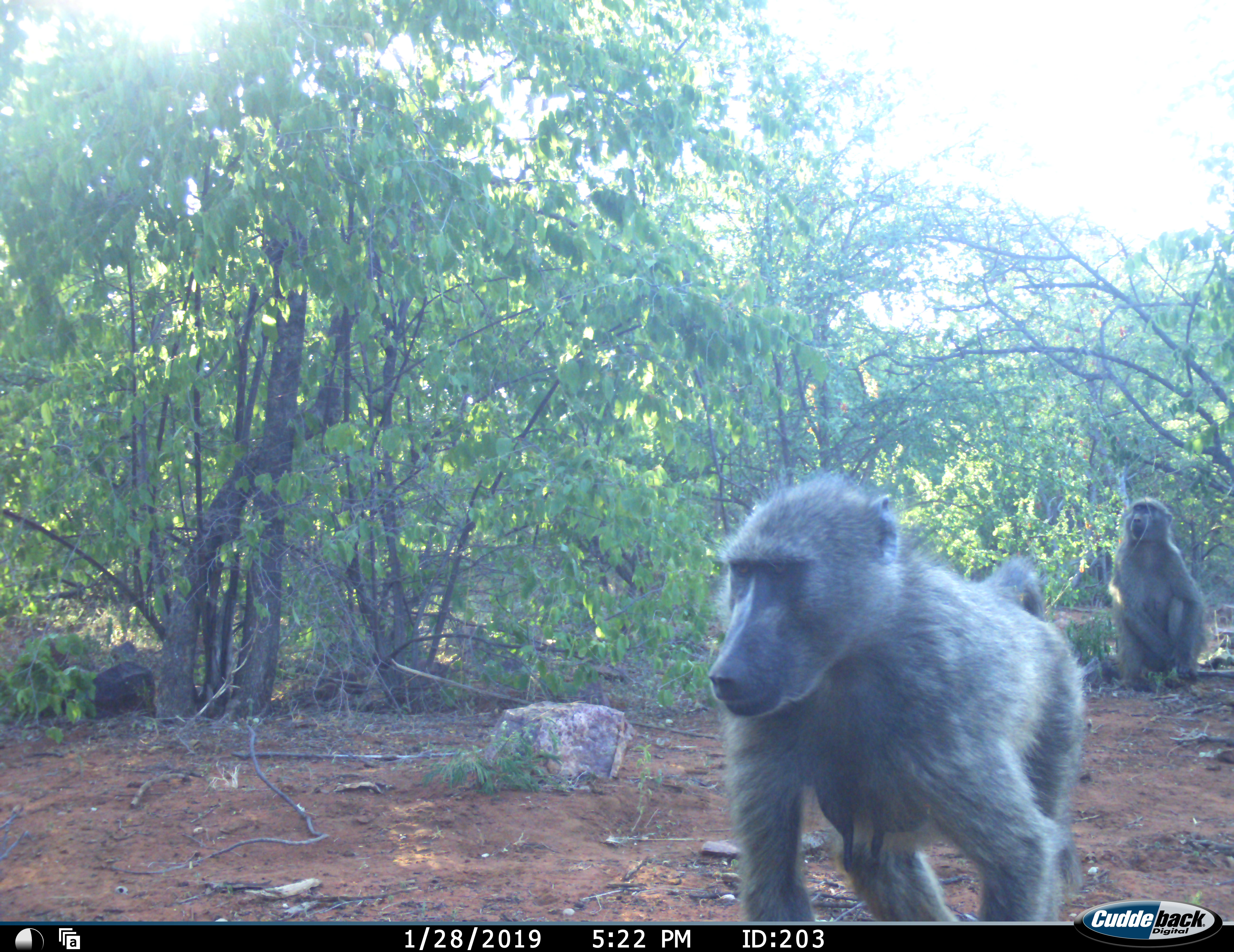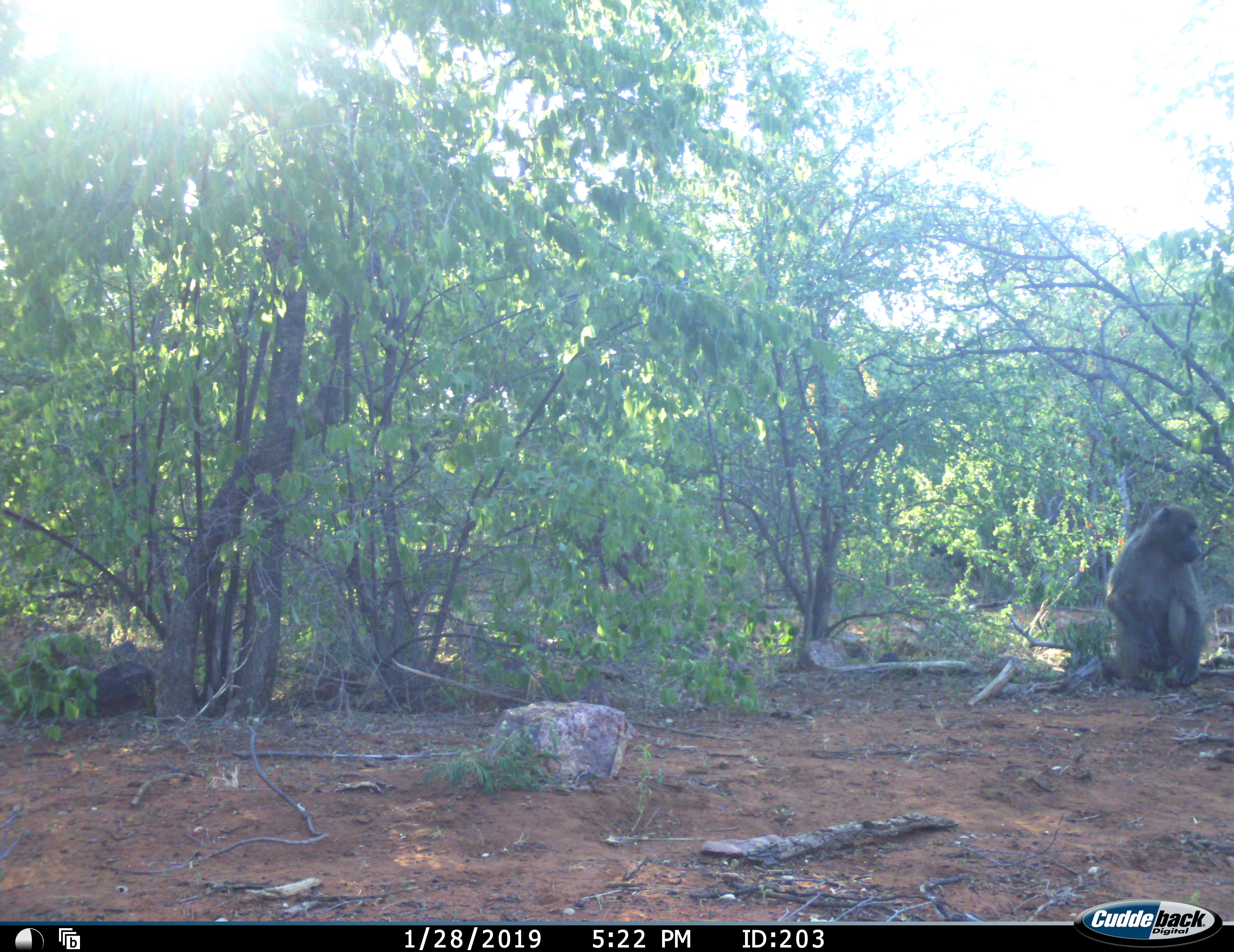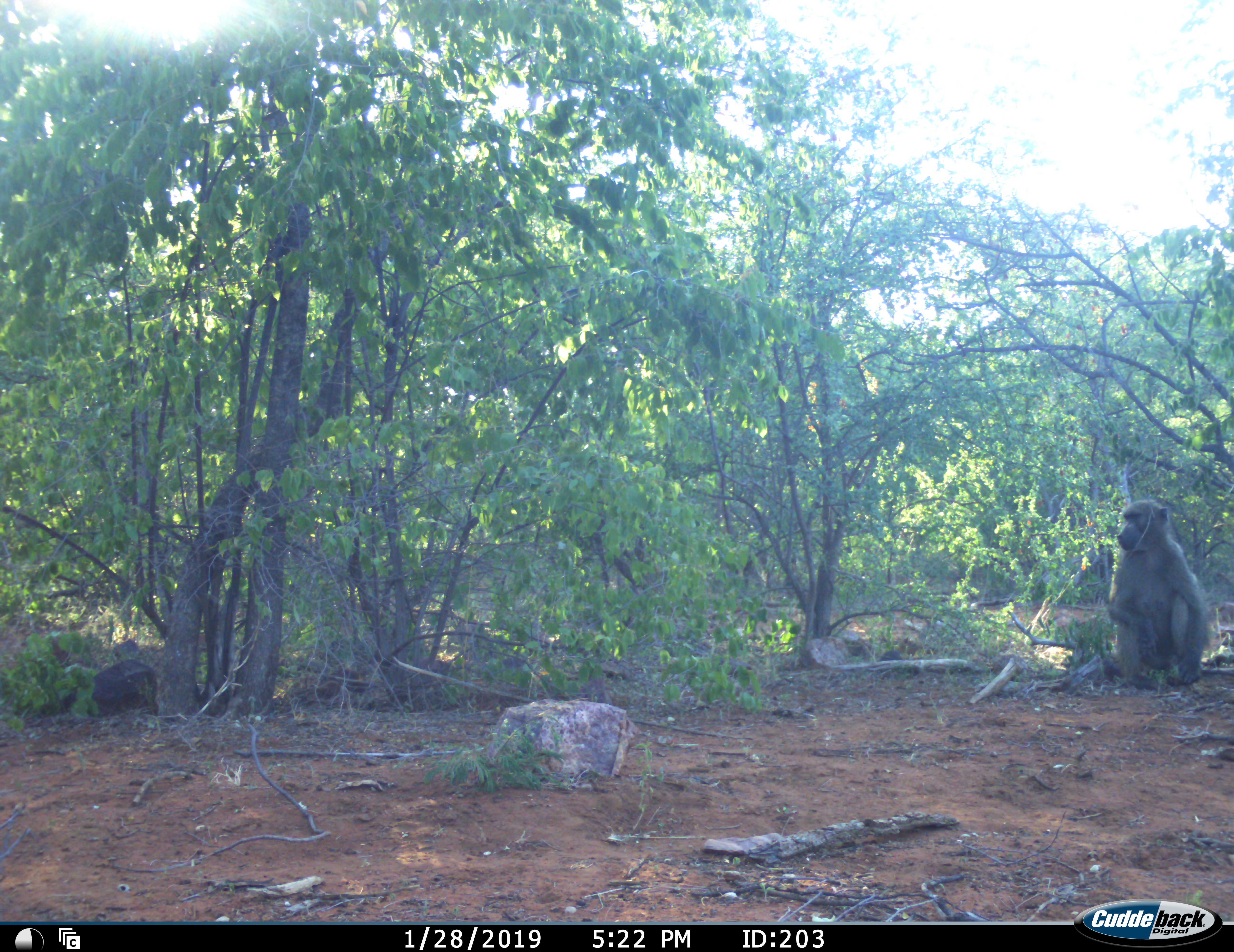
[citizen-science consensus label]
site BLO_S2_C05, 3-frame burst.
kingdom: Animalia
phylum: Chordata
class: Mammalia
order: Primates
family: Cercopithecidae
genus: Papio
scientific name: Papio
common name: baboon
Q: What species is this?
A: Baboon (Papio).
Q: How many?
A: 2.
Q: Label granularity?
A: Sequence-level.